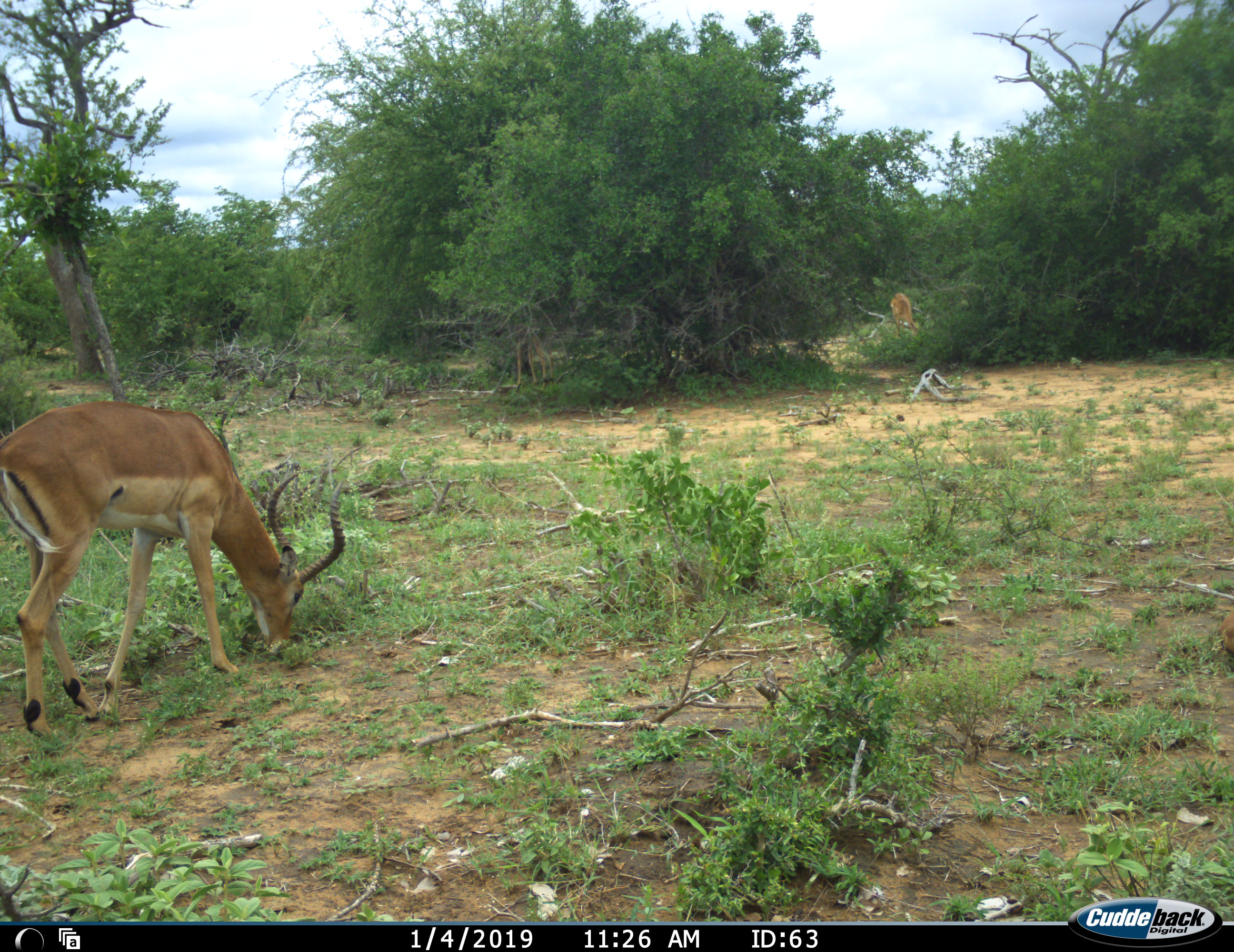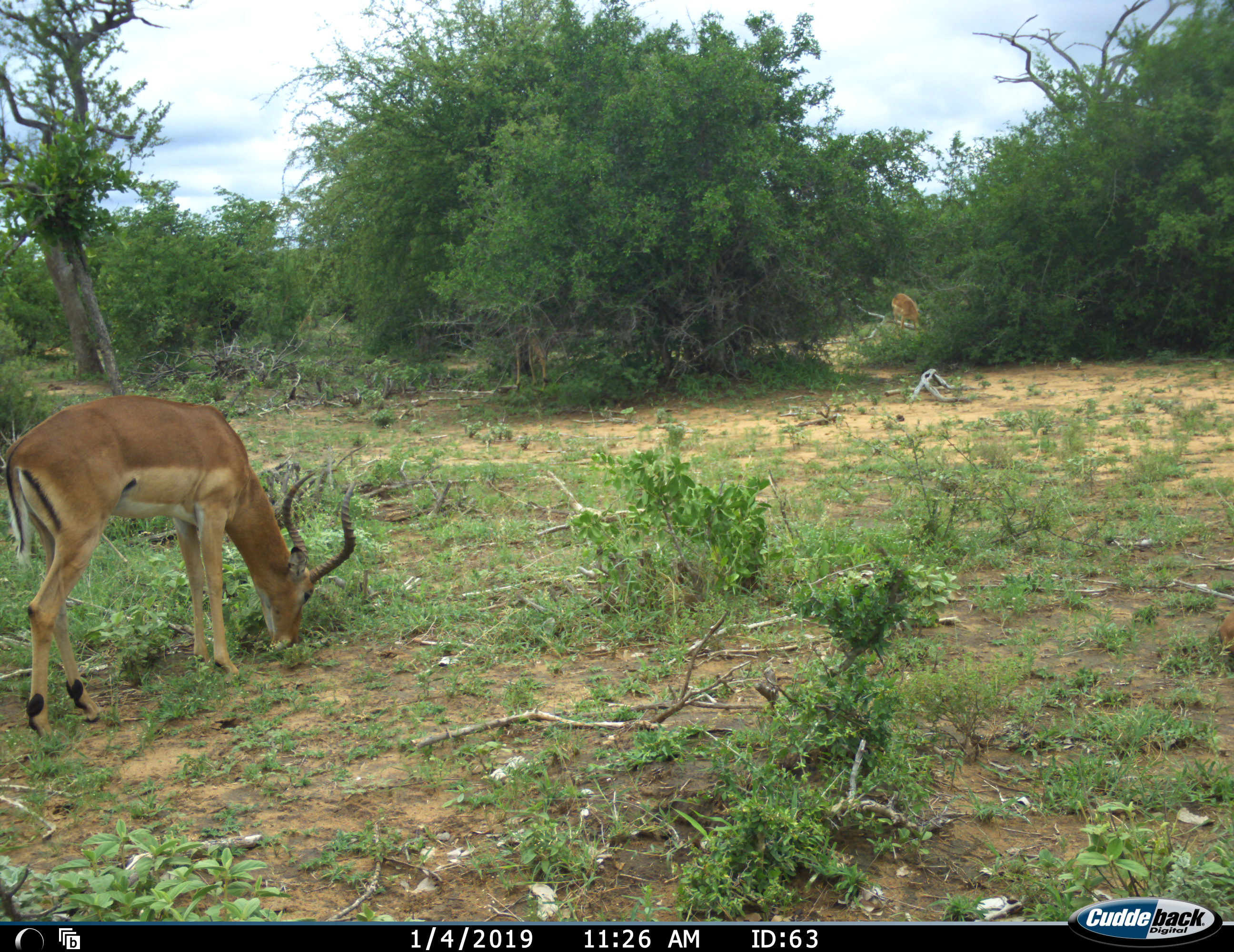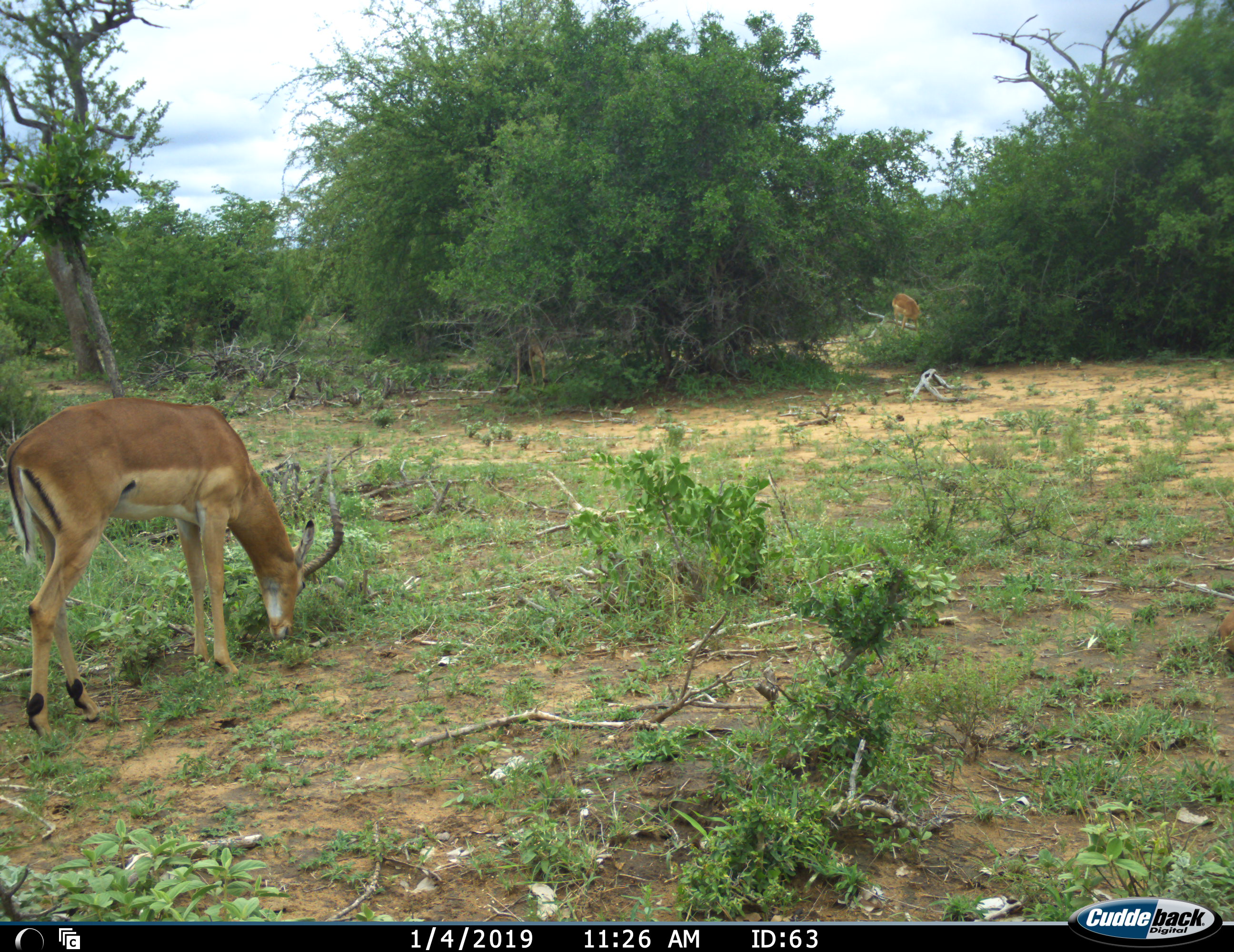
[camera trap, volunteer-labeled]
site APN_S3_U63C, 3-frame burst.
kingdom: Animalia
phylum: Chordata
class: Mammalia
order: Artiodactyla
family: Bovidae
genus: Aepyceros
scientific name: Aepyceros melampus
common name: impala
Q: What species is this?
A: Impala (Aepyceros melampus).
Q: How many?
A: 2.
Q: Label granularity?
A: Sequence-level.